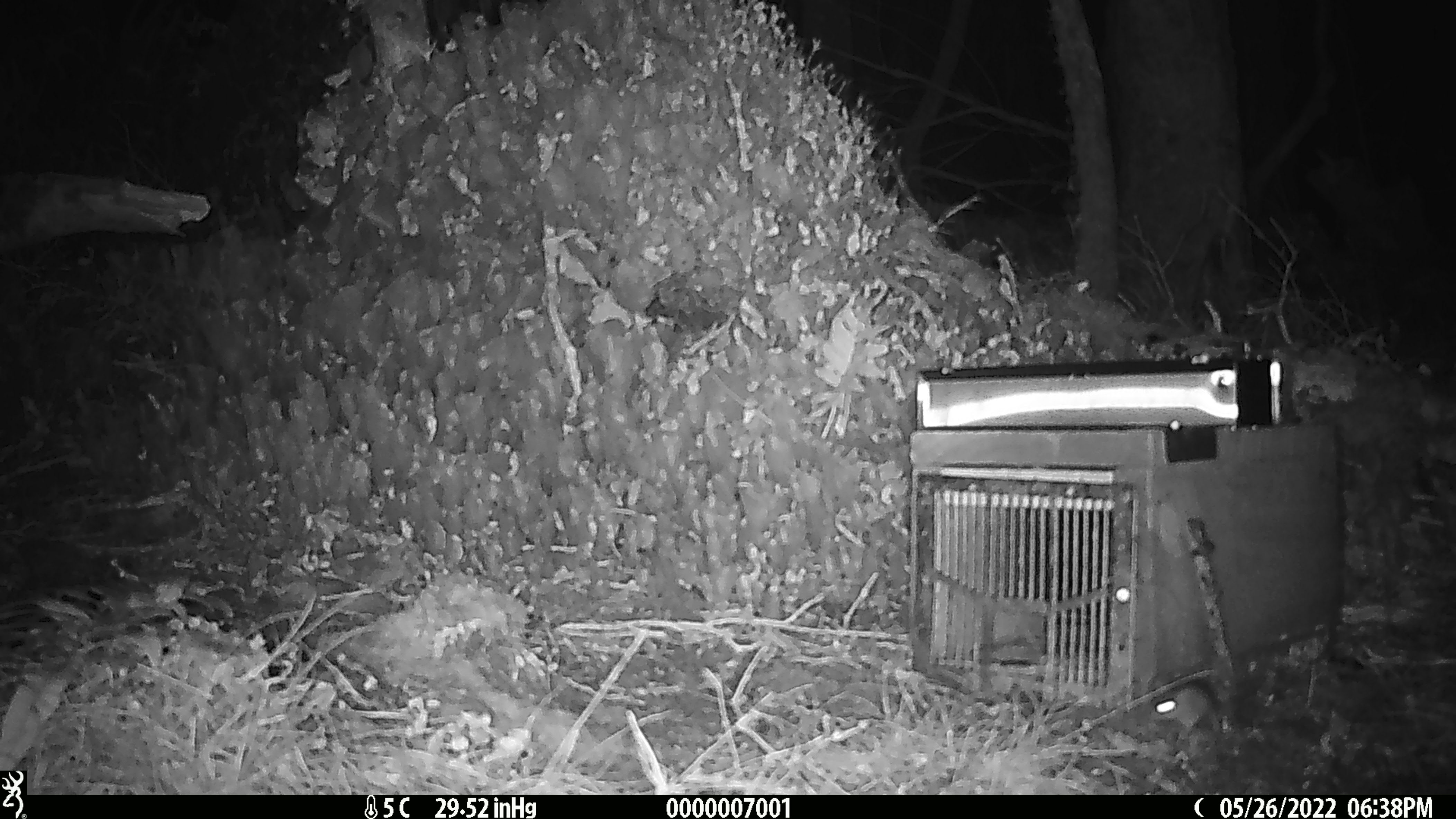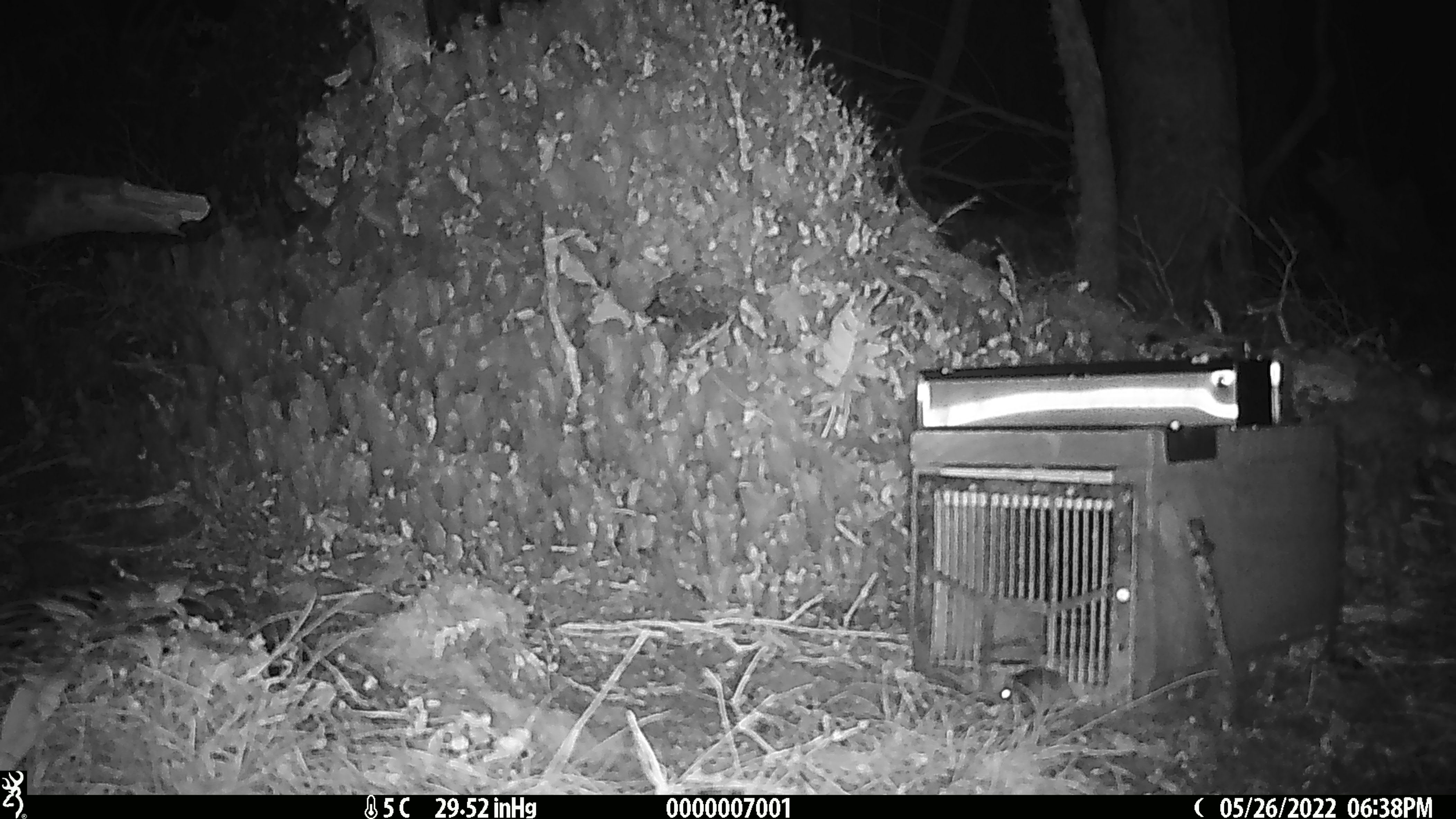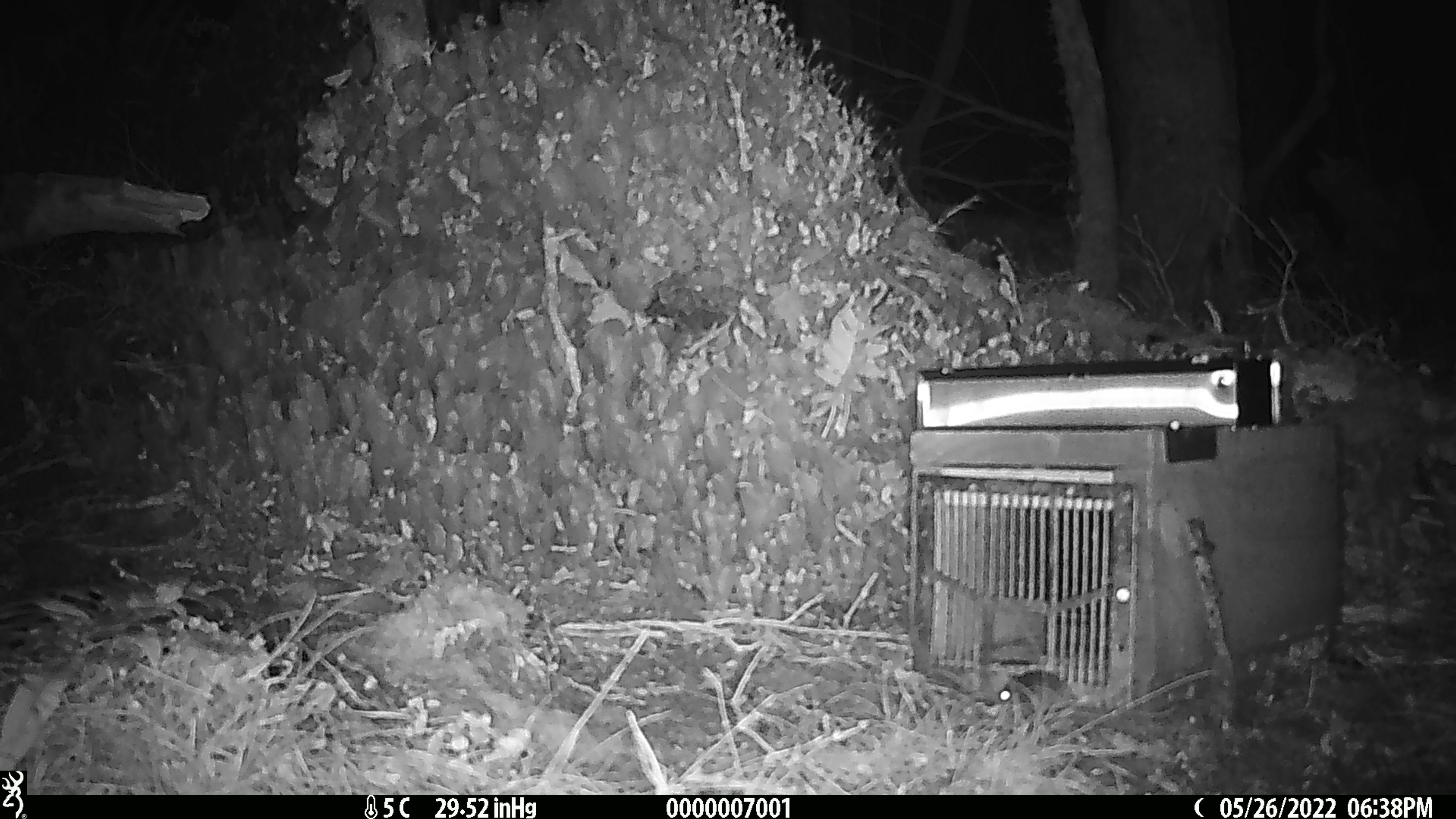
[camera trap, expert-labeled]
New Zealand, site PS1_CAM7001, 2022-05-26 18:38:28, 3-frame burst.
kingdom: Animalia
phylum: Chordata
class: Mammalia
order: Rodentia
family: Muridae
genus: Mus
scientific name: Mus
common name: mouse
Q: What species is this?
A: Mouse (Mus).